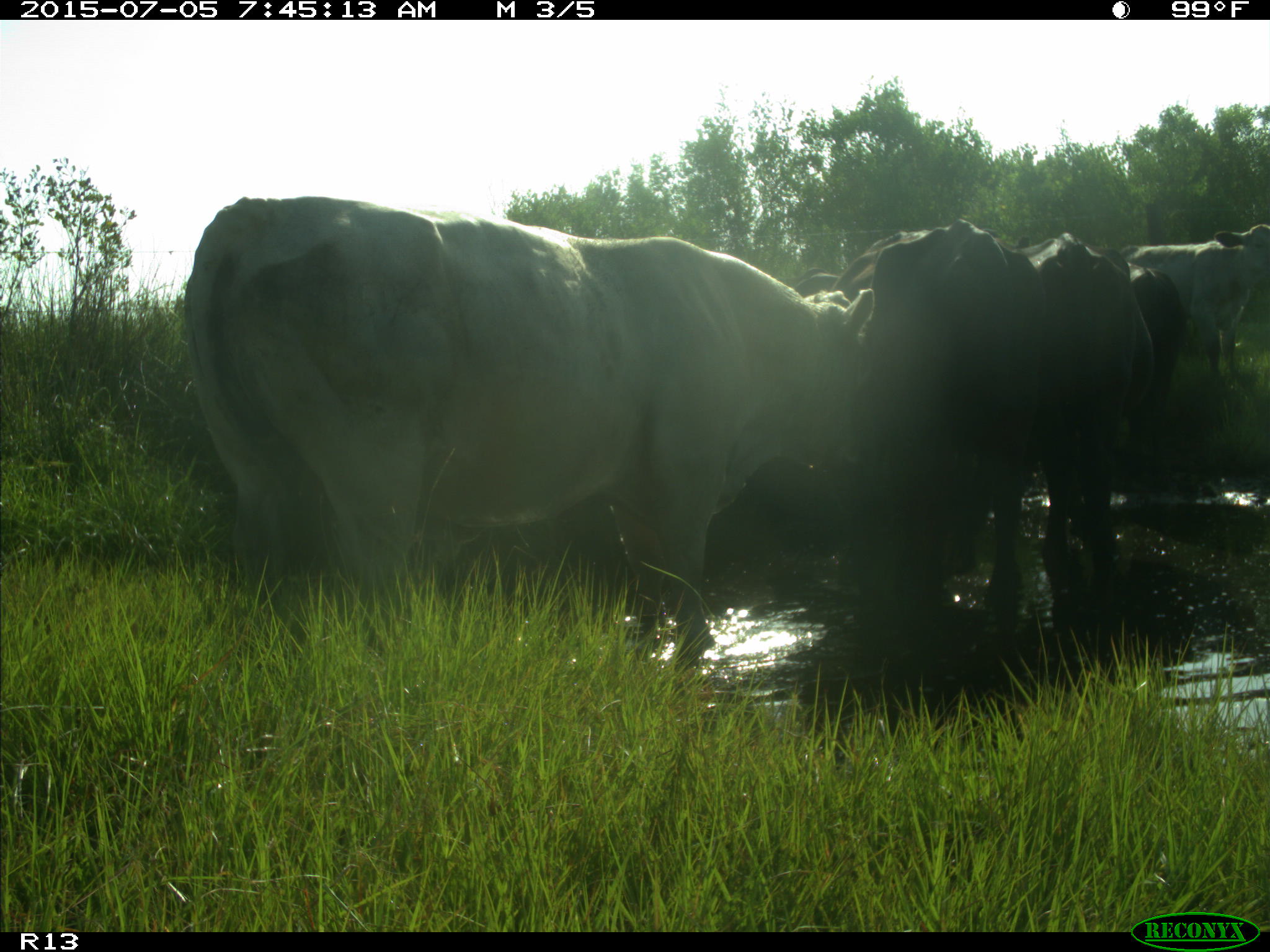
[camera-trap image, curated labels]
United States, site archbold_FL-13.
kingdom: Animalia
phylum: Chordata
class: Mammalia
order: Artiodactyla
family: Bovidae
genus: Bos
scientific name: Bos taurus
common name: domestic cow